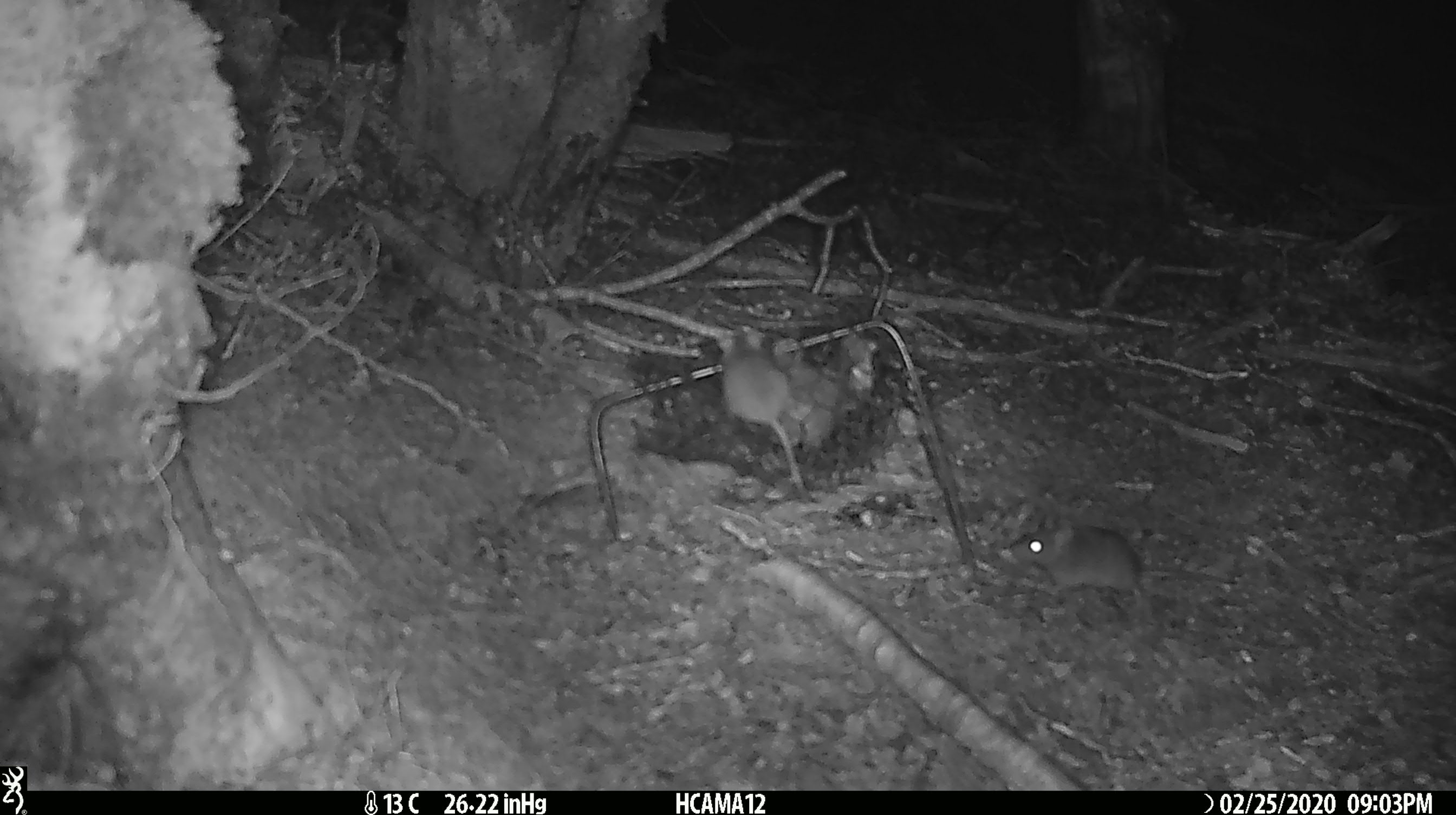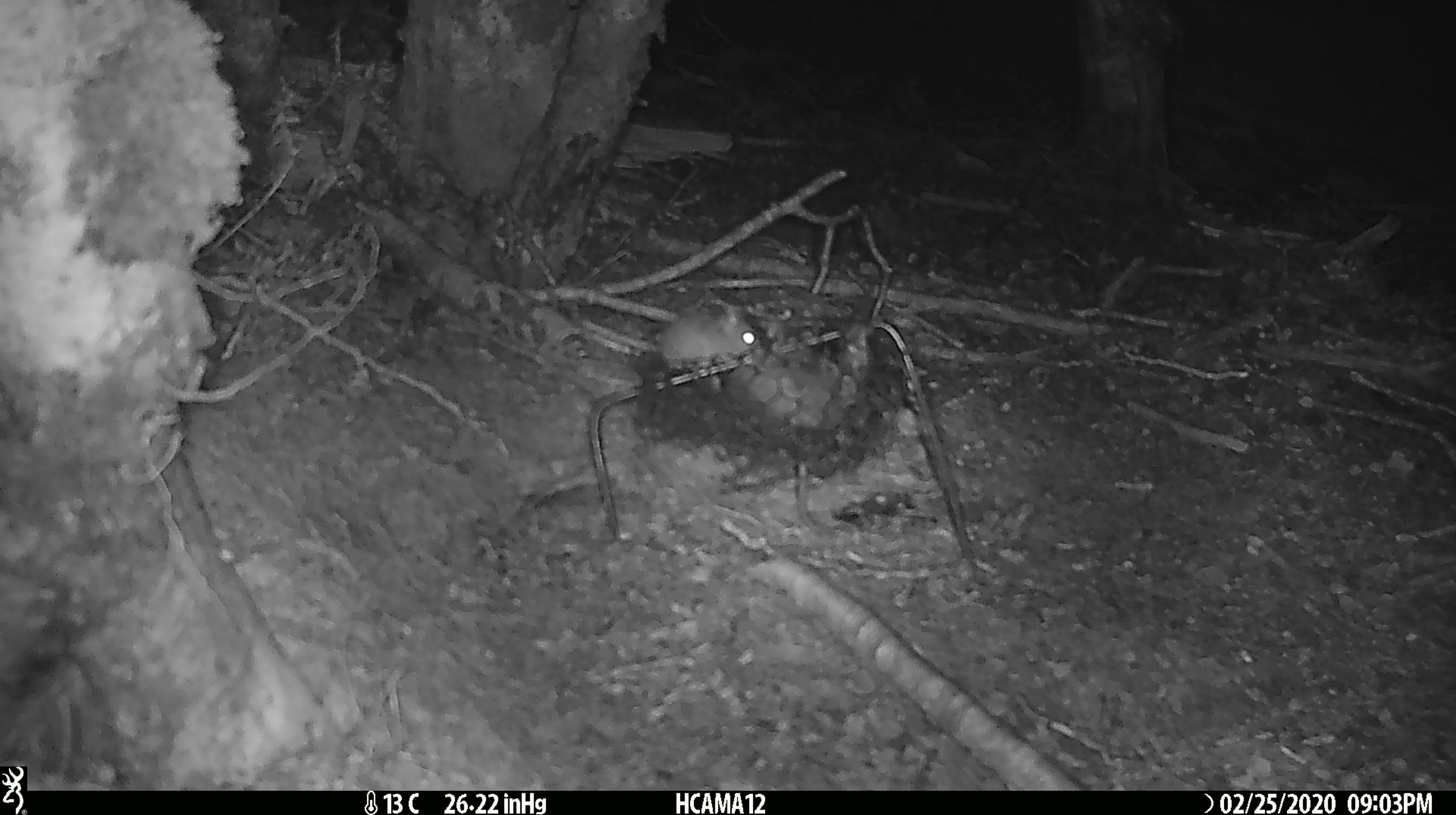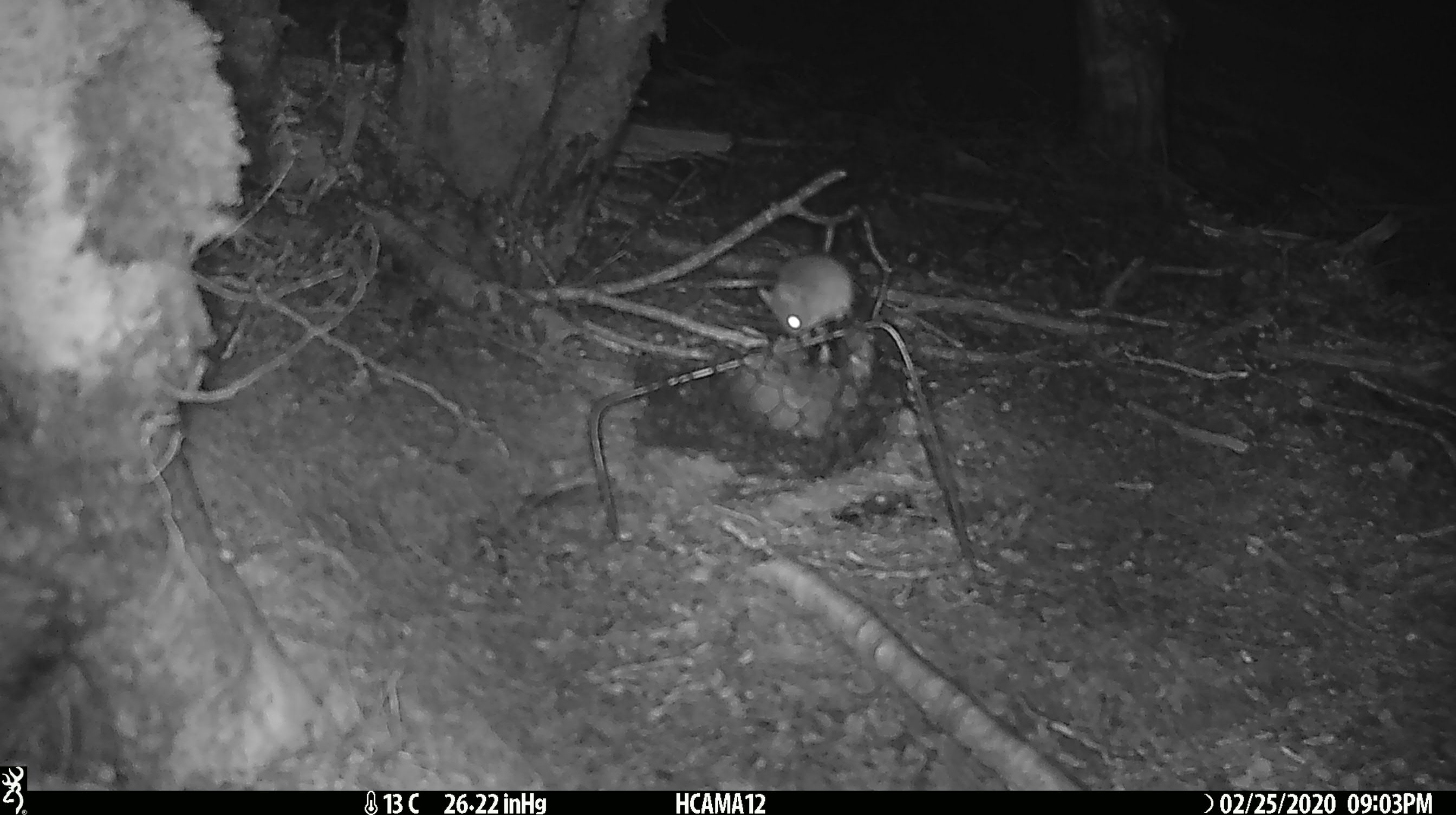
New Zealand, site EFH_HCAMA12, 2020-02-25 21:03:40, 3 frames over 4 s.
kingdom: Animalia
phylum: Chordata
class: Mammalia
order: Rodentia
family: Muridae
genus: Mus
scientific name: Mus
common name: mouse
Mouse (Mus).